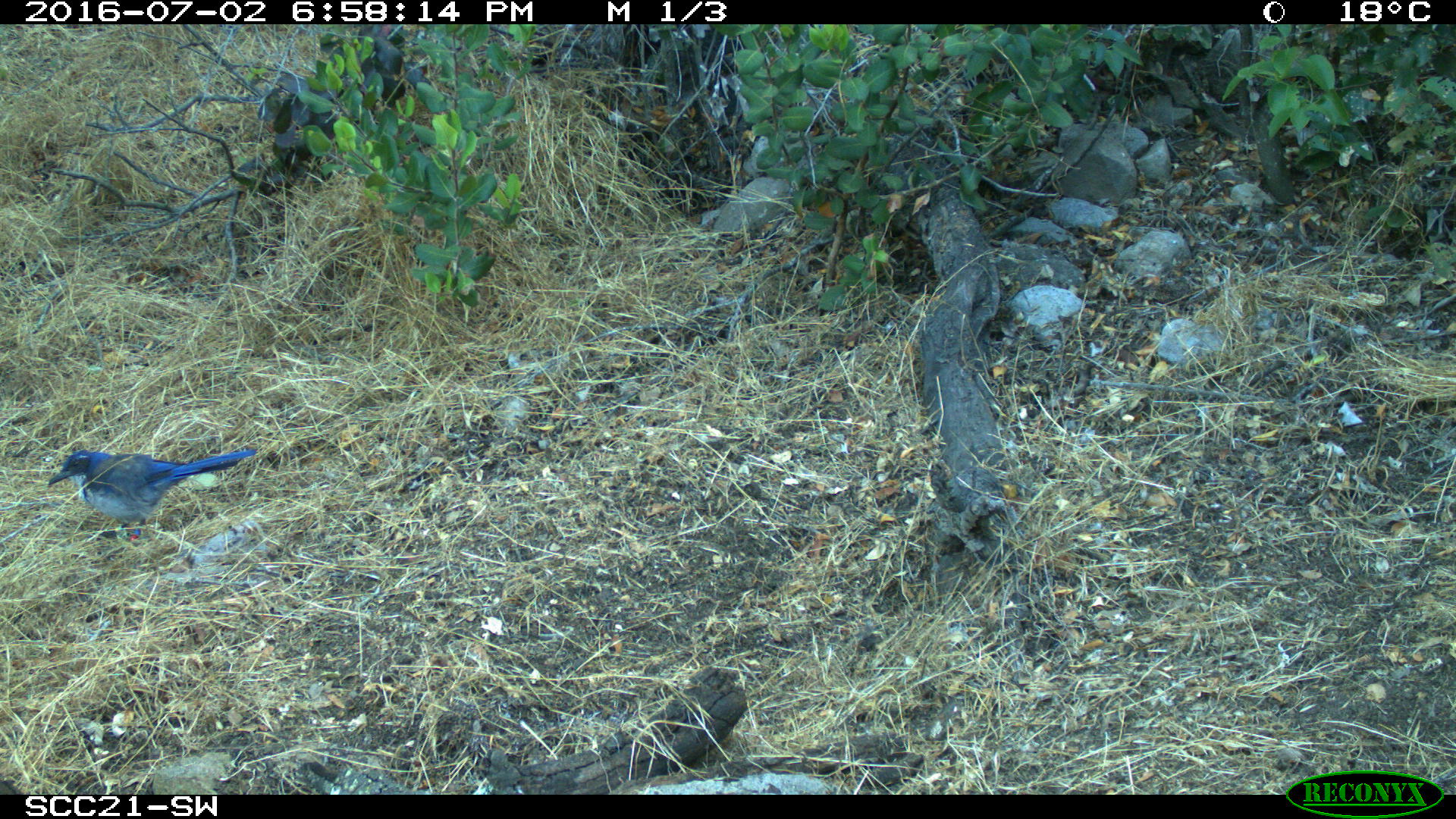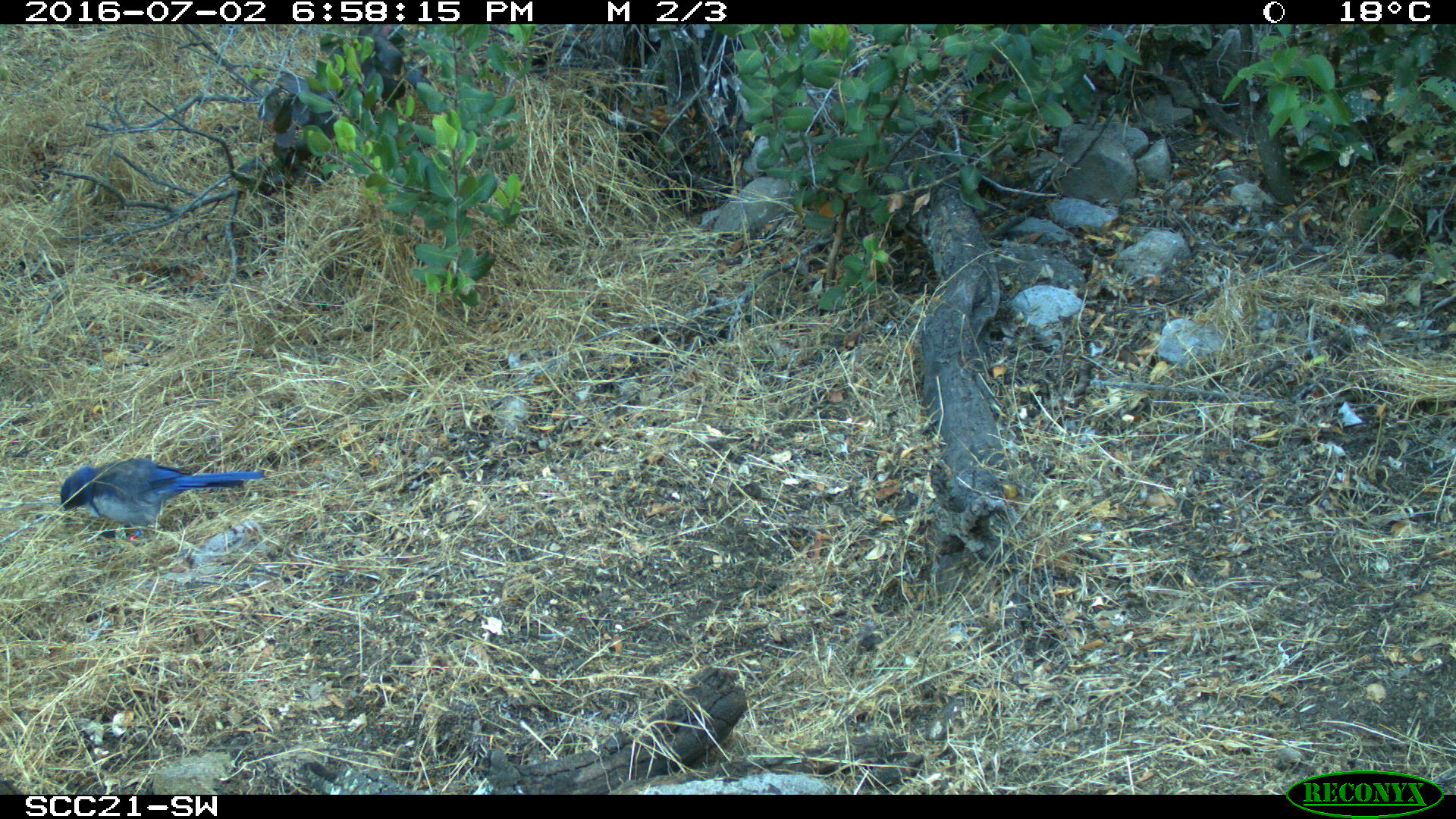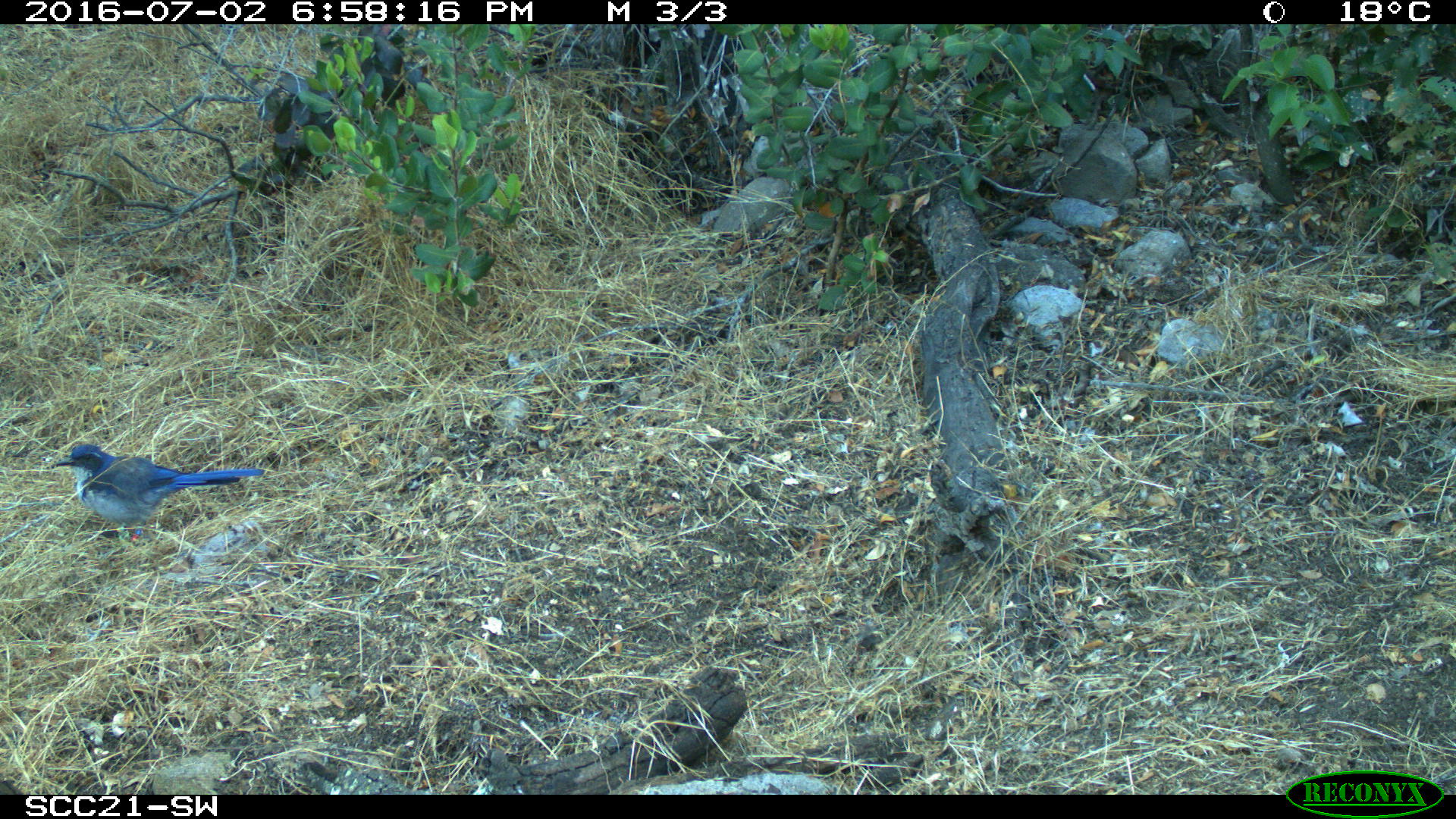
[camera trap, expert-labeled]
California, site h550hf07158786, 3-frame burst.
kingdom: Animalia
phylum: Chordata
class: Aves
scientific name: Aves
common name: bird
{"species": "bird (Aves)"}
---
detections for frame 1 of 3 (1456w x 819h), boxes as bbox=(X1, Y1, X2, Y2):
bird: bbox=(49, 449, 259, 542)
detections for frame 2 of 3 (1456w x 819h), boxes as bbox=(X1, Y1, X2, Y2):
bird: bbox=(60, 457, 268, 540)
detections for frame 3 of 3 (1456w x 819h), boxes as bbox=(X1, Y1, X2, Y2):
bird: bbox=(55, 442, 264, 561)